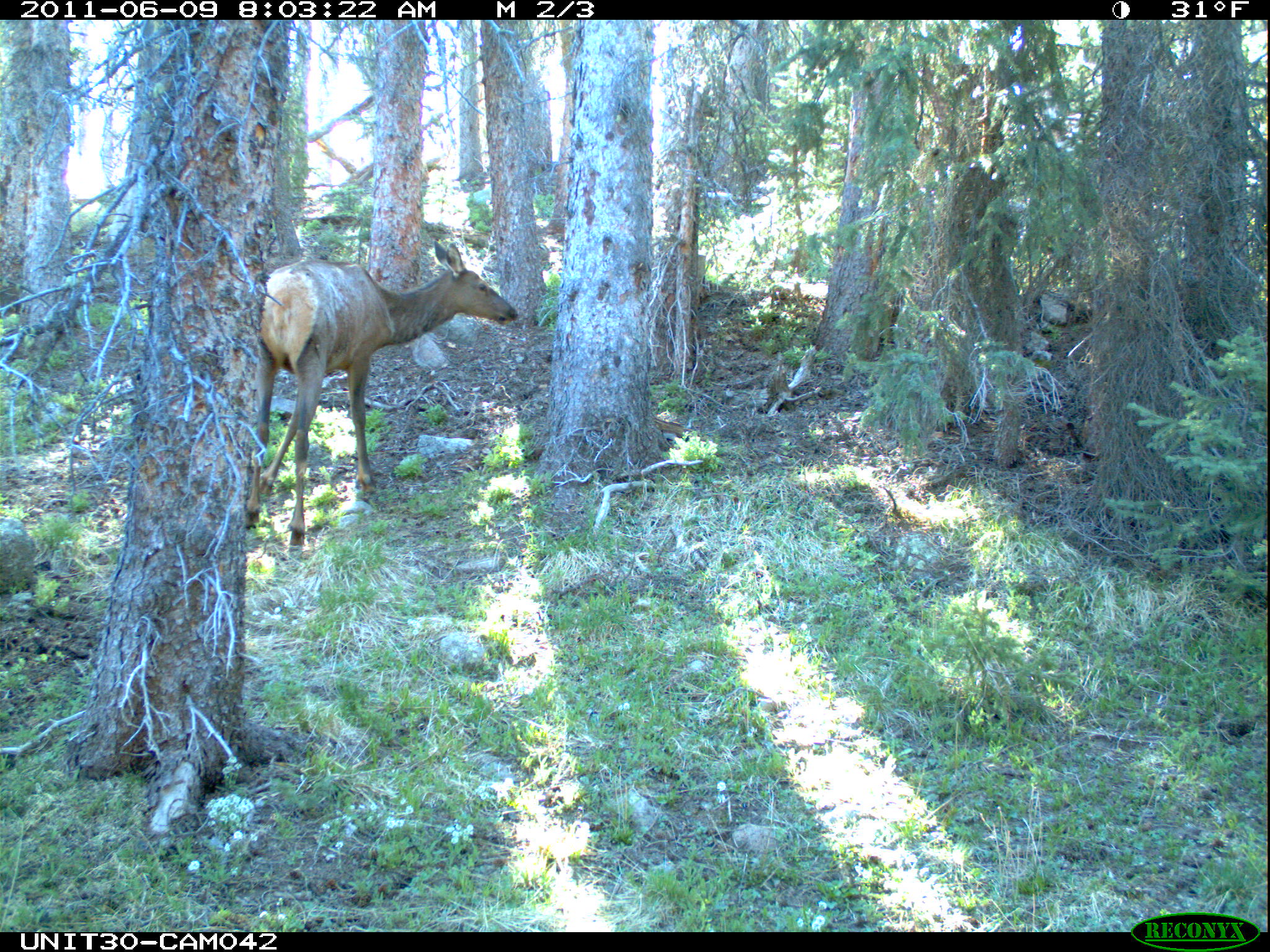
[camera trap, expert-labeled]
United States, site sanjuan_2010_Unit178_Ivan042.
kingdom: Animalia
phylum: Chordata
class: Mammalia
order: Artiodactyla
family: Cervidae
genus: Cervus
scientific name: Cervus elaphus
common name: red deer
Cervus elaphus (red deer).